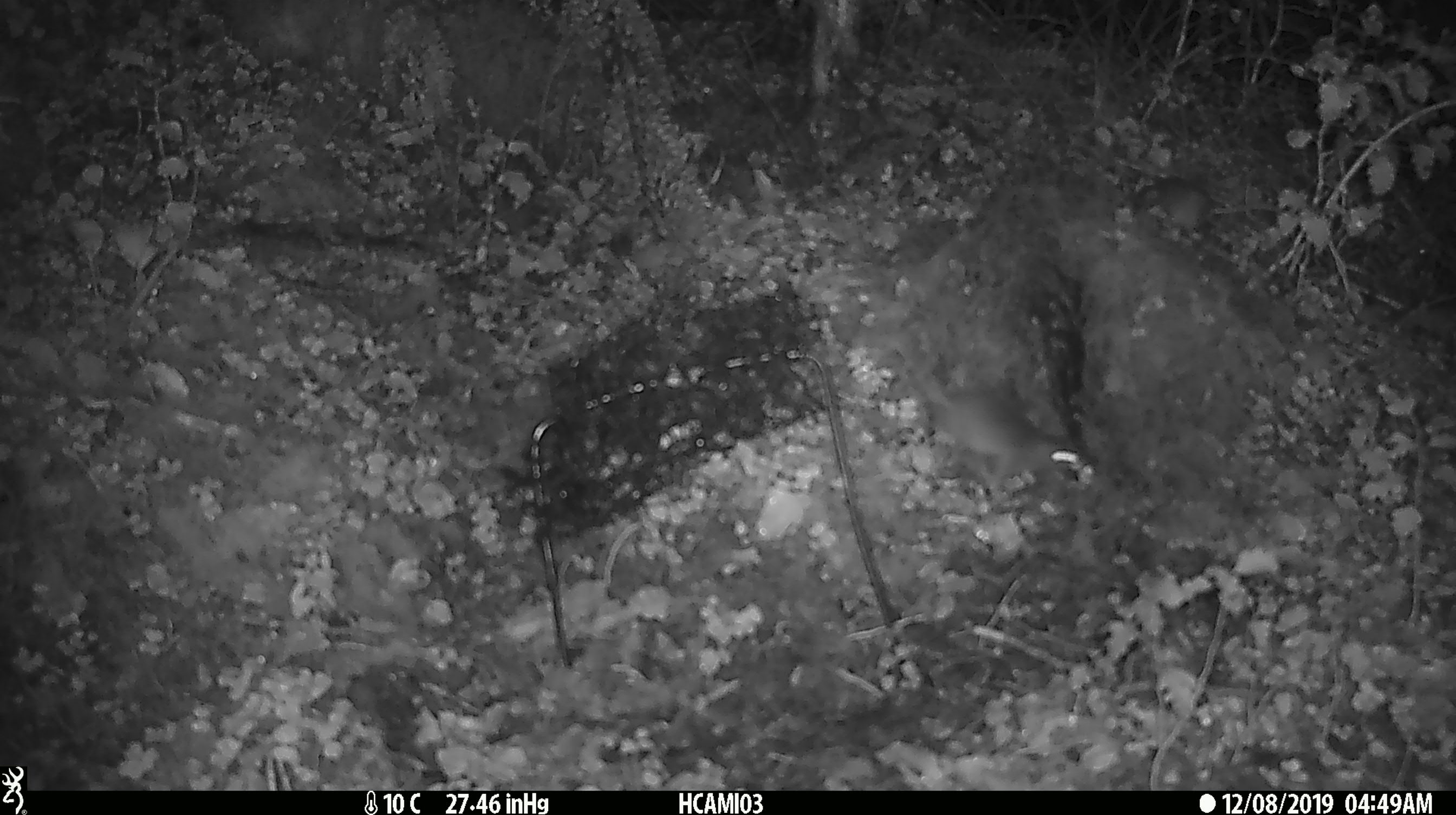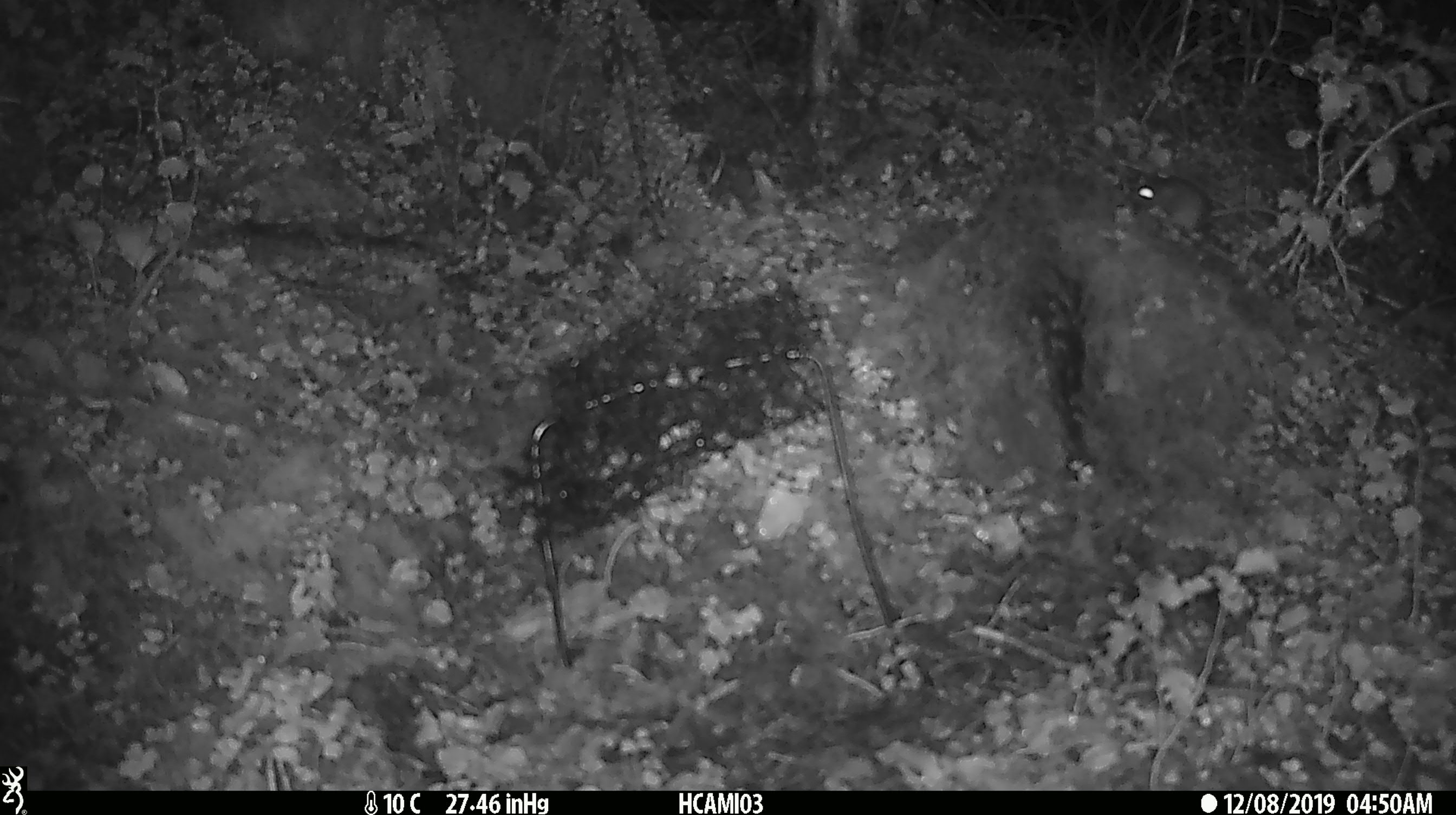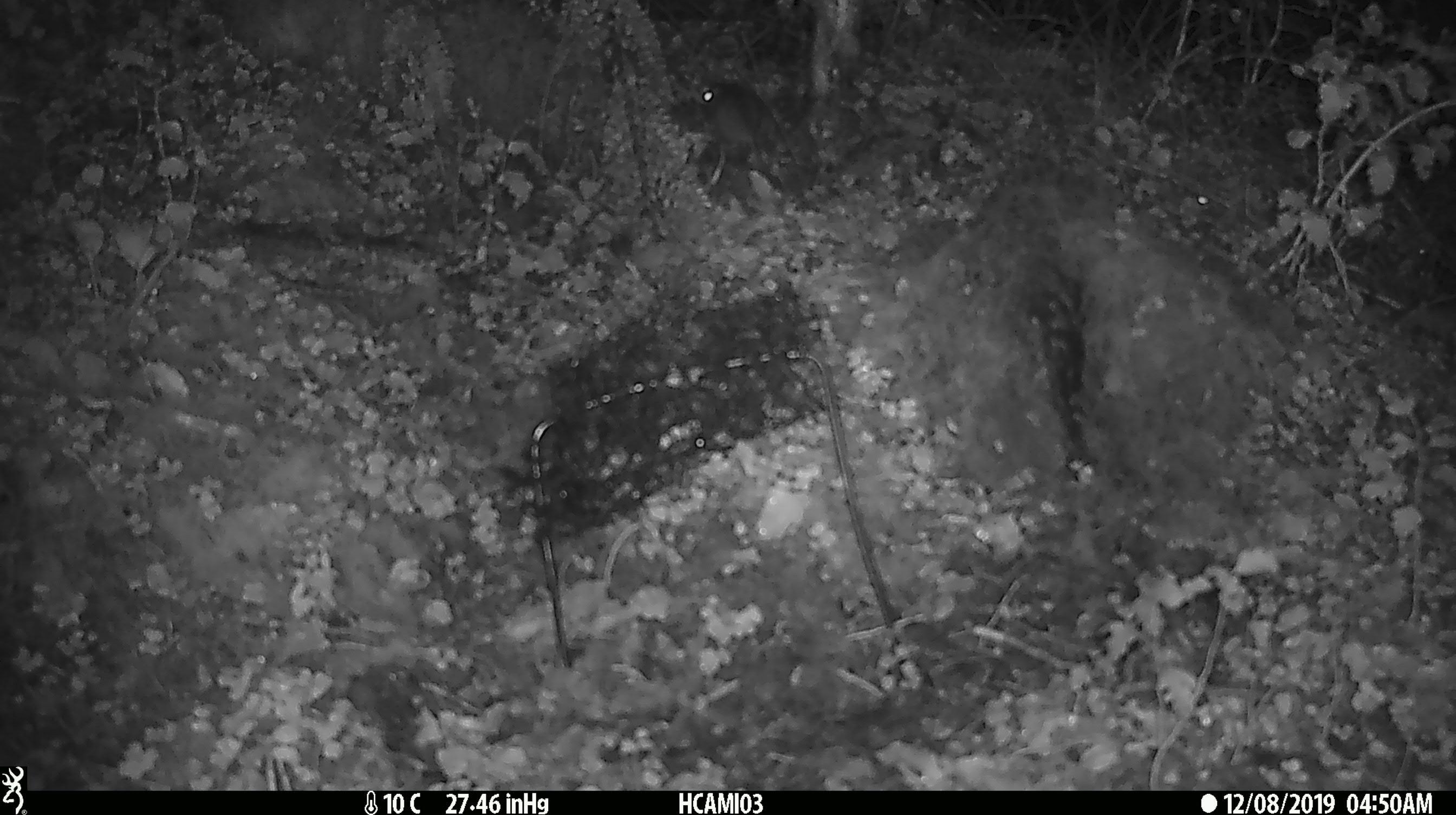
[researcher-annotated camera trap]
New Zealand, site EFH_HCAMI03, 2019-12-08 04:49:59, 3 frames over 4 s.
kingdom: Animalia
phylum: Chordata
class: Mammalia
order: Rodentia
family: Muridae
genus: Mus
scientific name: Mus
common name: mouse